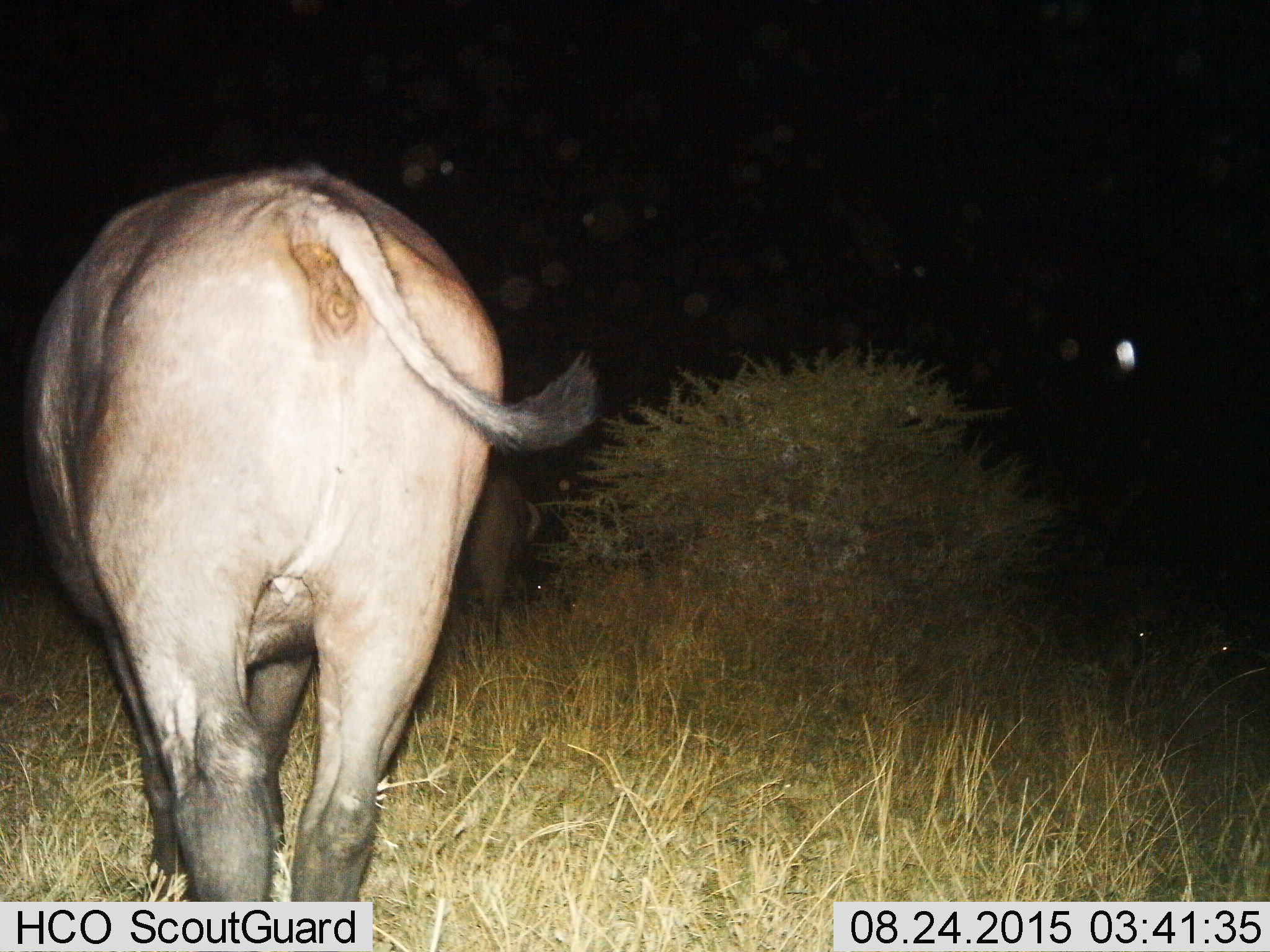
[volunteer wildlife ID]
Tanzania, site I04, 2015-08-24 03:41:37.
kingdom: Animalia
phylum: Chordata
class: Mammalia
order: Artiodactyla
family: Bovidae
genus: Syncerus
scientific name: Syncerus caffer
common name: cape buffalo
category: buffalo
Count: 2.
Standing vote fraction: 50%.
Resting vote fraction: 12%.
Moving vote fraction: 38%.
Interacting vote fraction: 0%.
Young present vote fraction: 0%.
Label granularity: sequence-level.